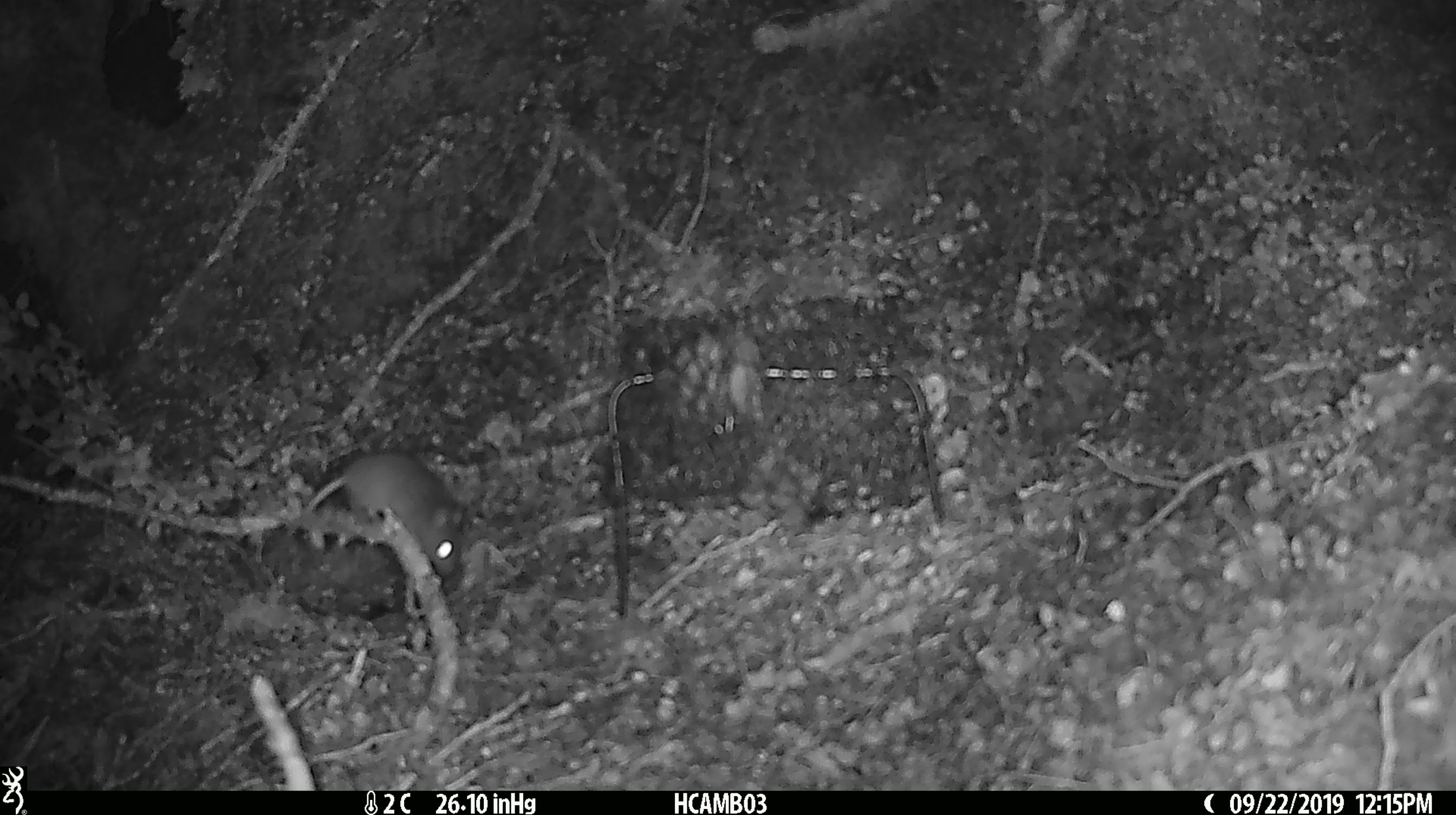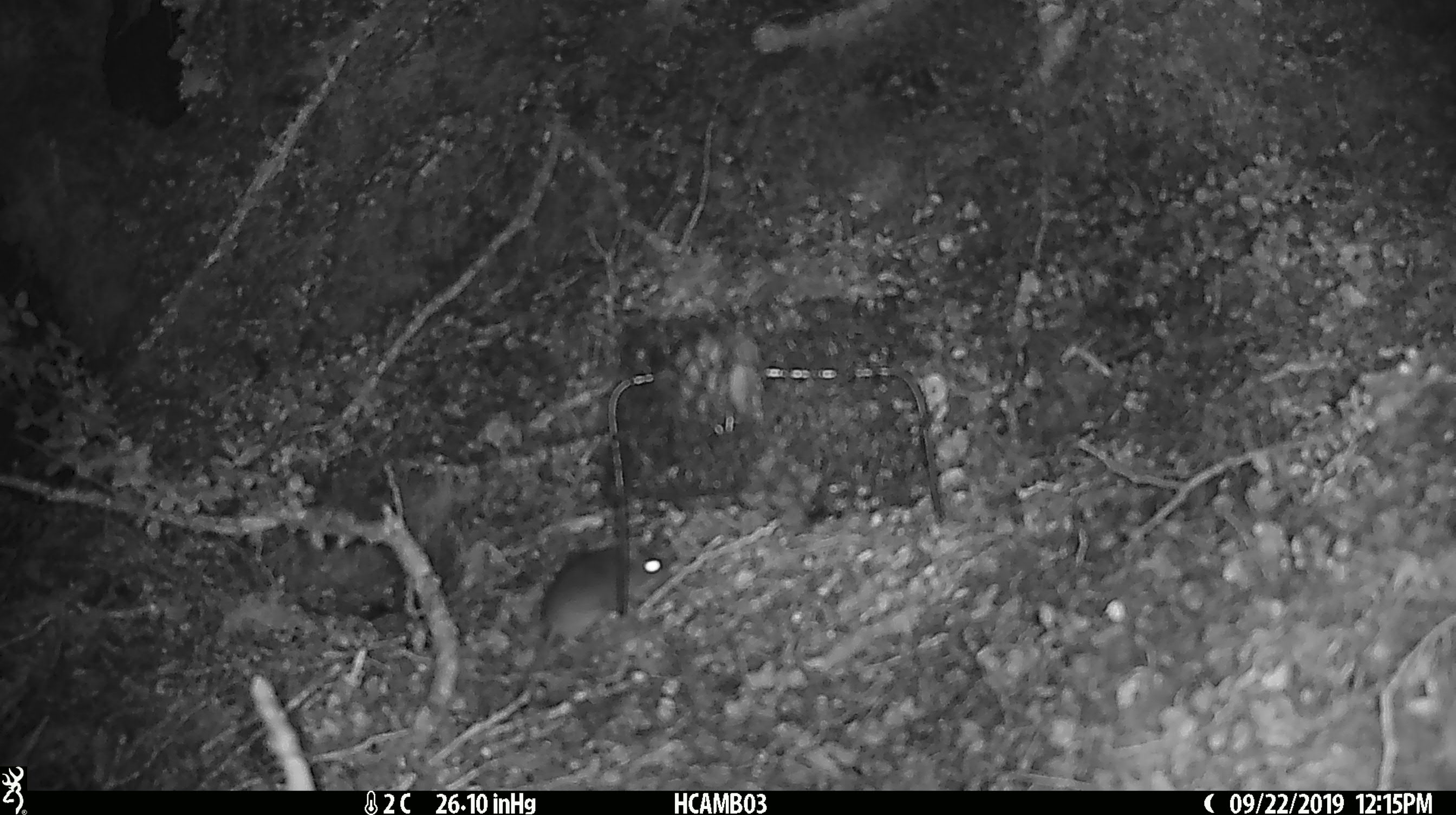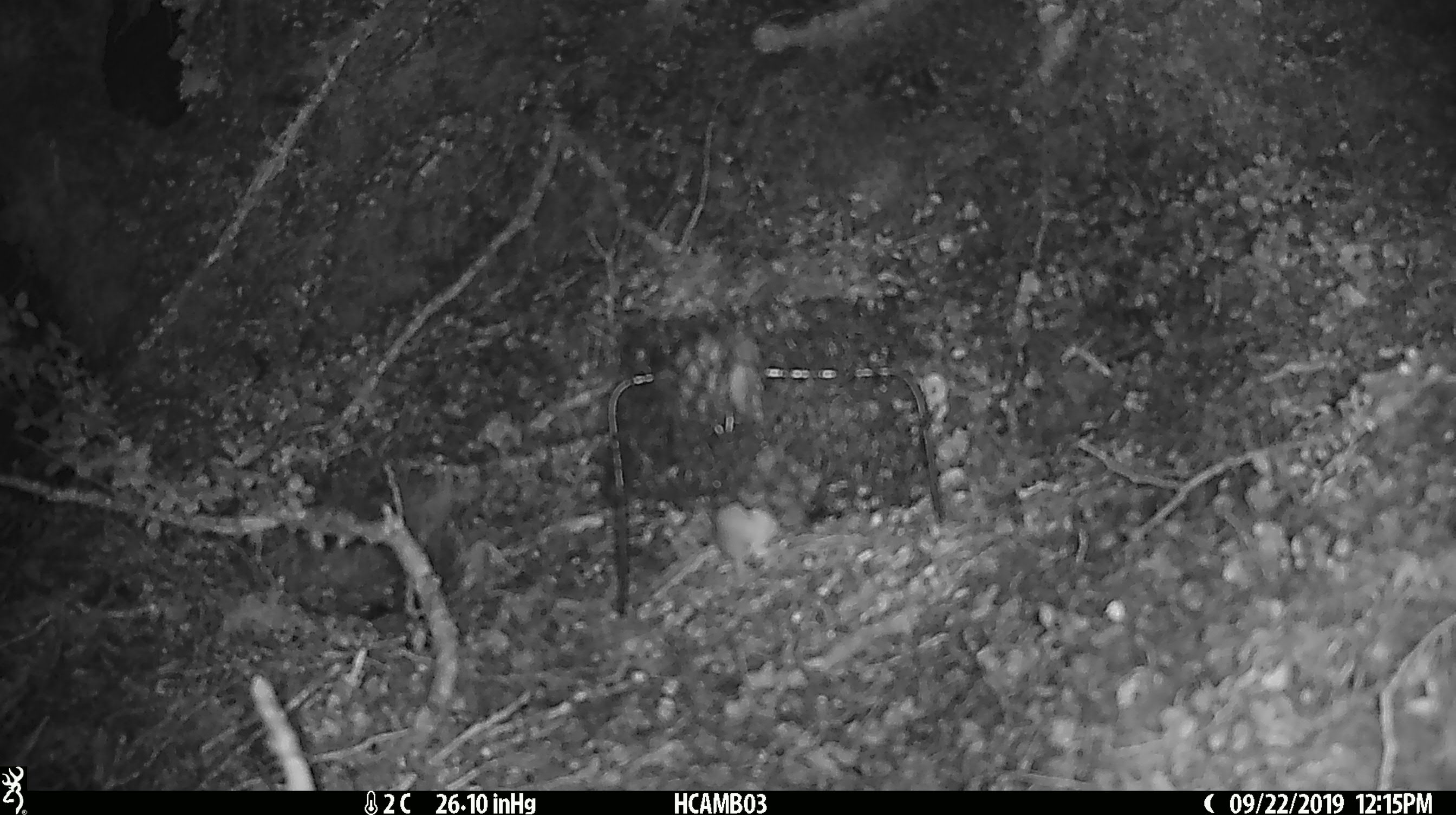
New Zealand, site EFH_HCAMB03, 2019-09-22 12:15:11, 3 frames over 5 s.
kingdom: Animalia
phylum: Chordata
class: Mammalia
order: Rodentia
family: Muridae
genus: Mus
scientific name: Mus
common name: mouse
Mouse (Mus).